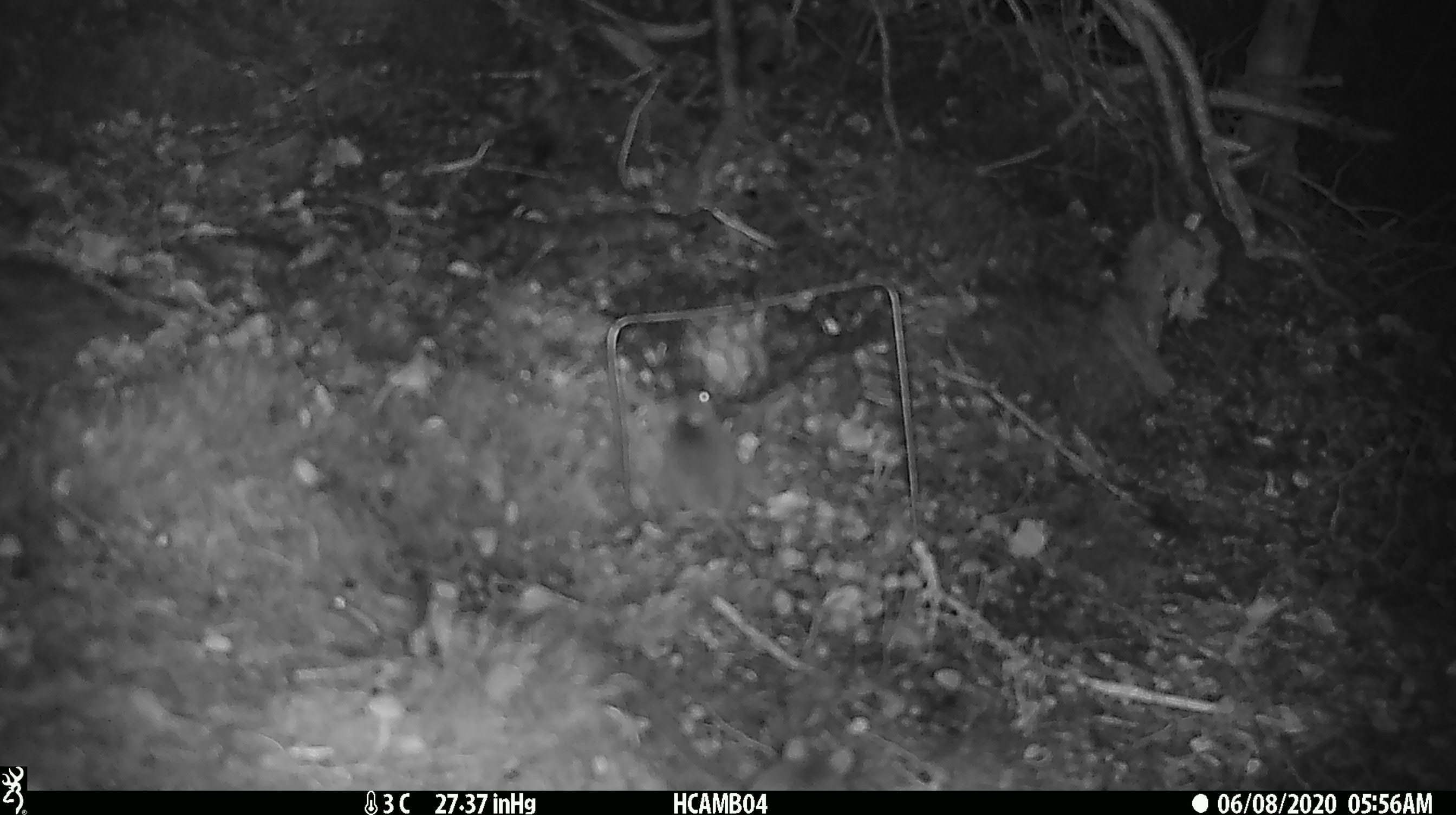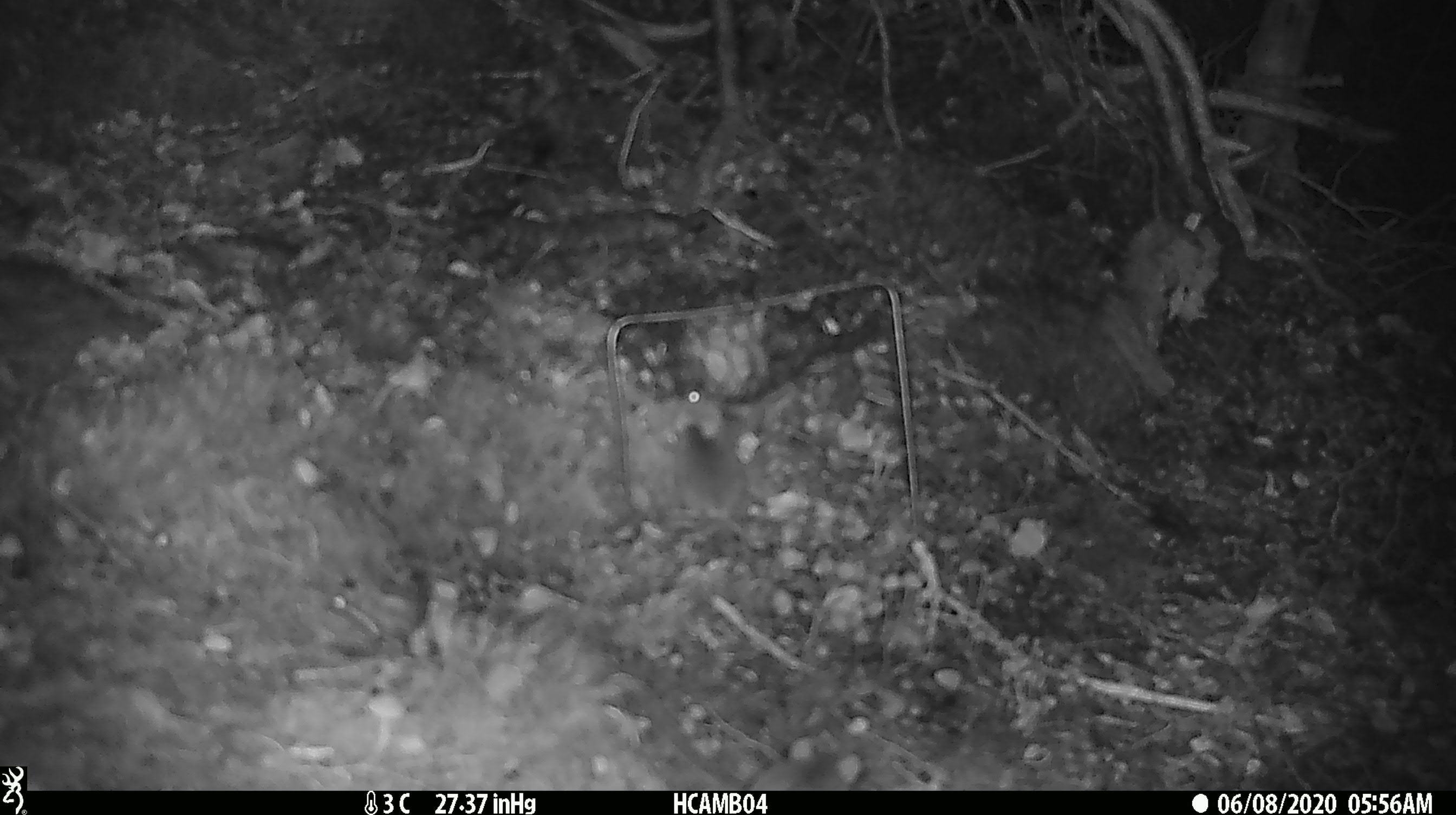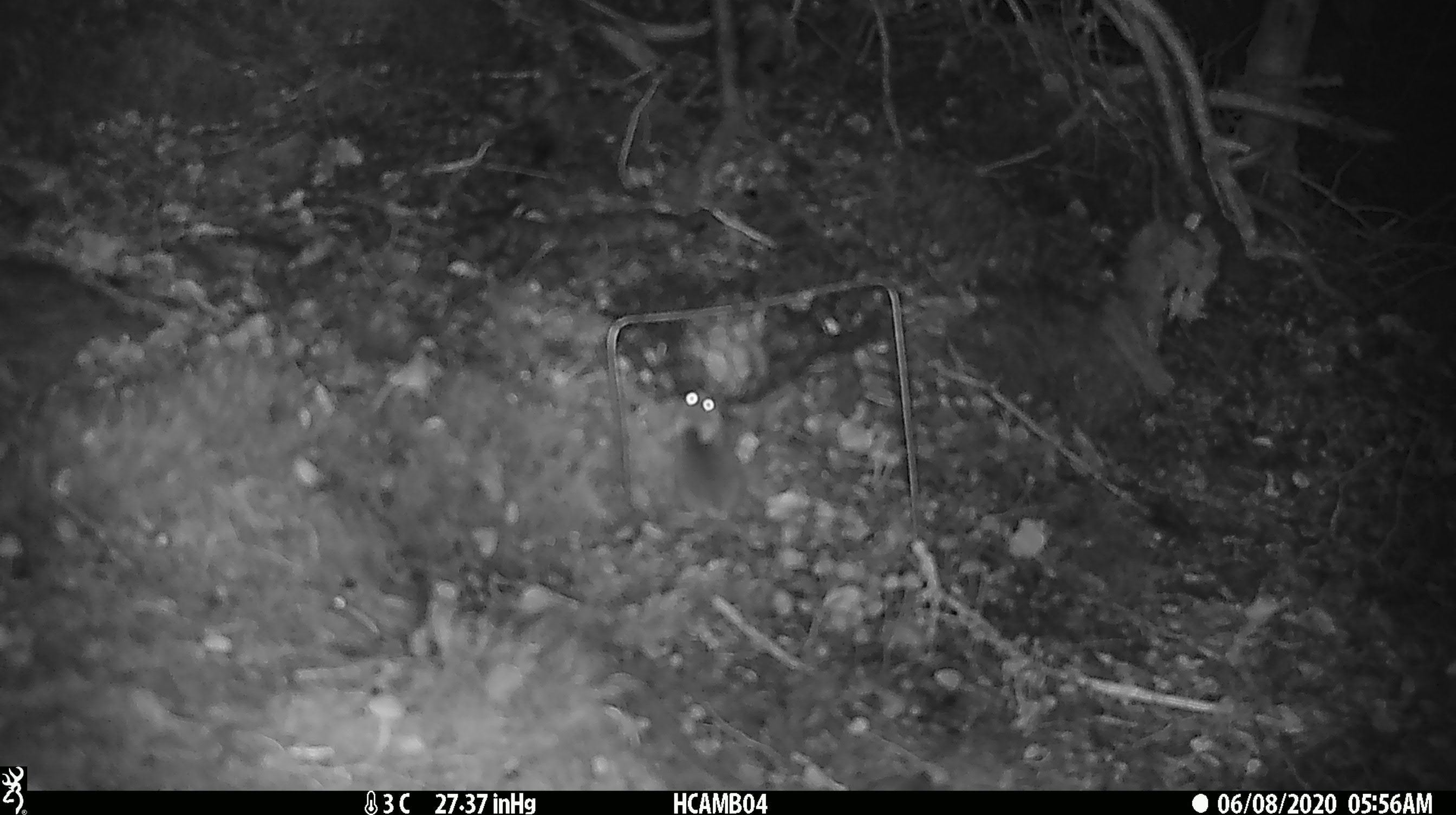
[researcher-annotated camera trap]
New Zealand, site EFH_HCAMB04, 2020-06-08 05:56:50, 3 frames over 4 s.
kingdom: Animalia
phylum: Chordata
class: Mammalia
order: Rodentia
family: Muridae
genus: Mus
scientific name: Mus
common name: mouse